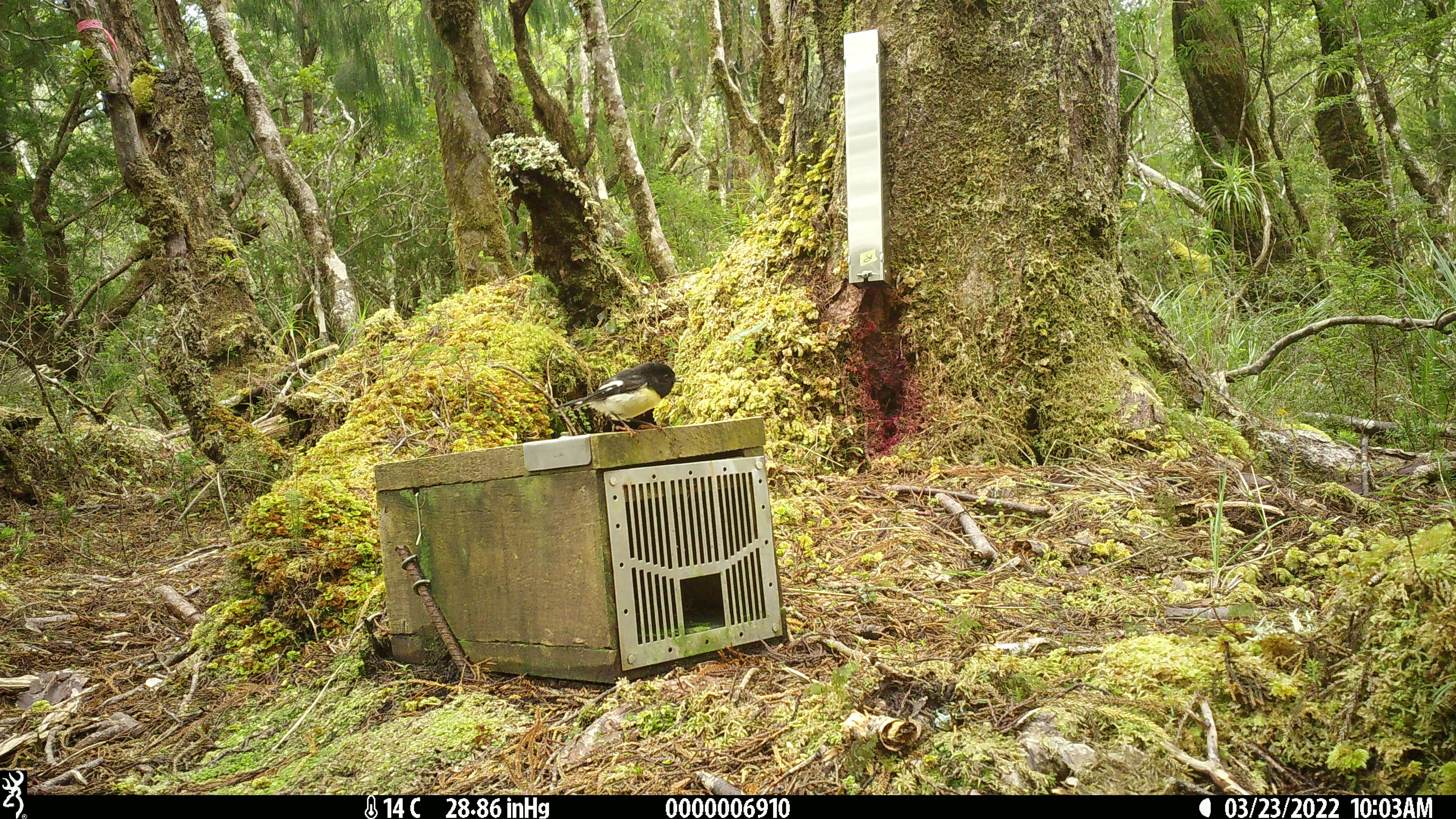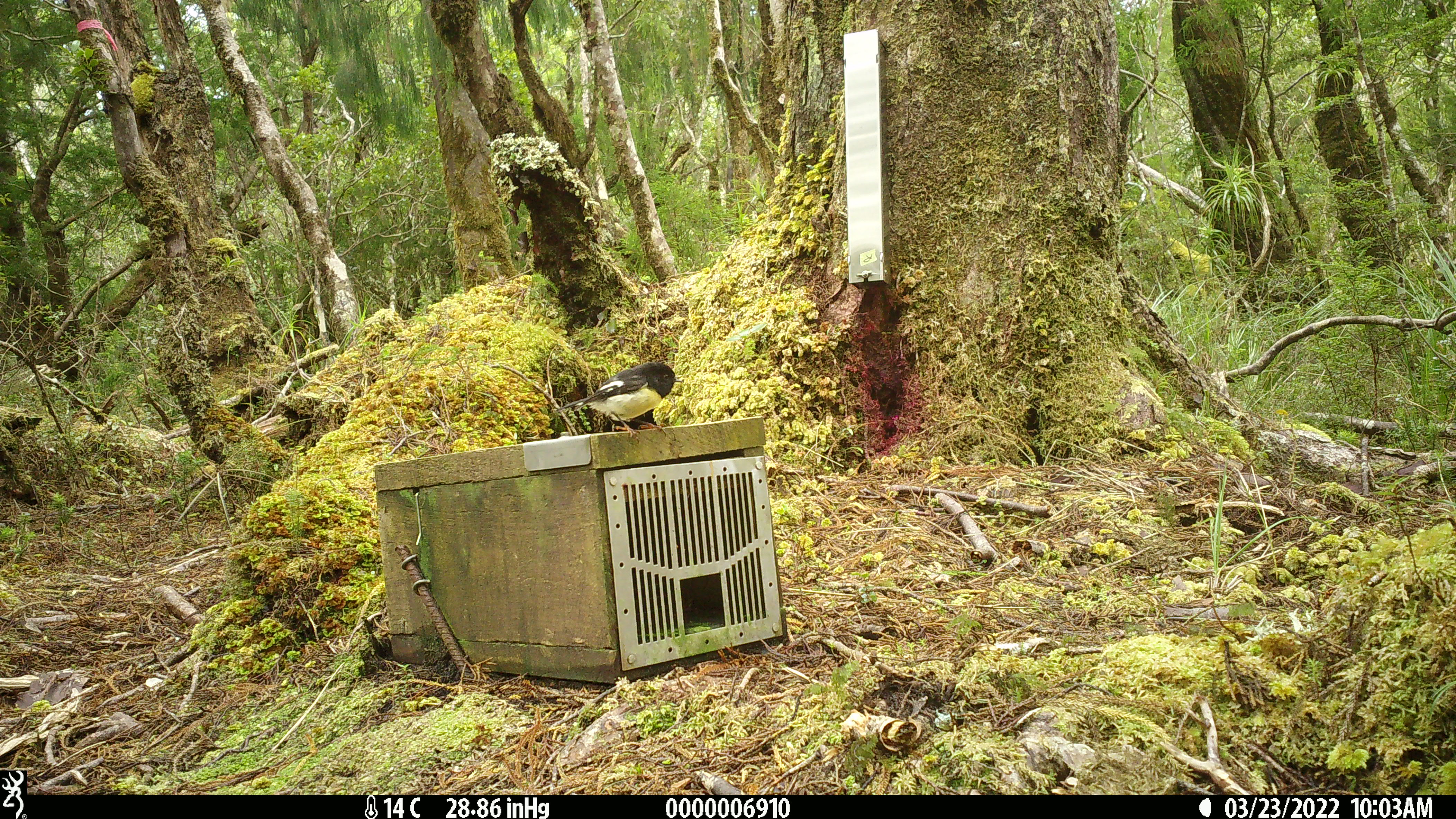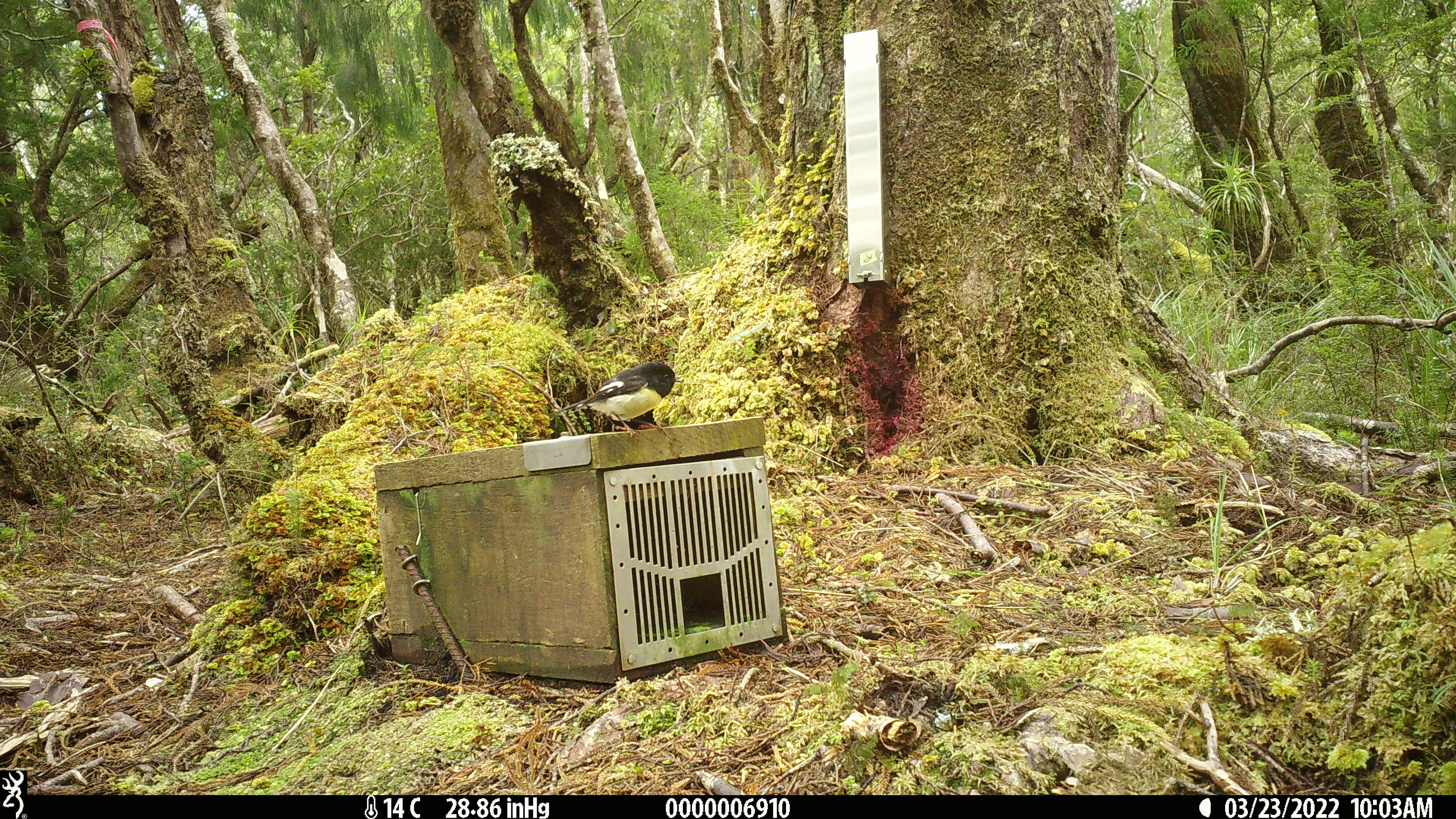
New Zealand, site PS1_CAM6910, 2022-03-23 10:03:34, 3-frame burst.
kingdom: Animalia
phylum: Chordata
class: Aves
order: Passeriformes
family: Petroicidae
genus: Petroica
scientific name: Petroica macrocephala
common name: tomtit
Tomtit (Petroica macrocephala).